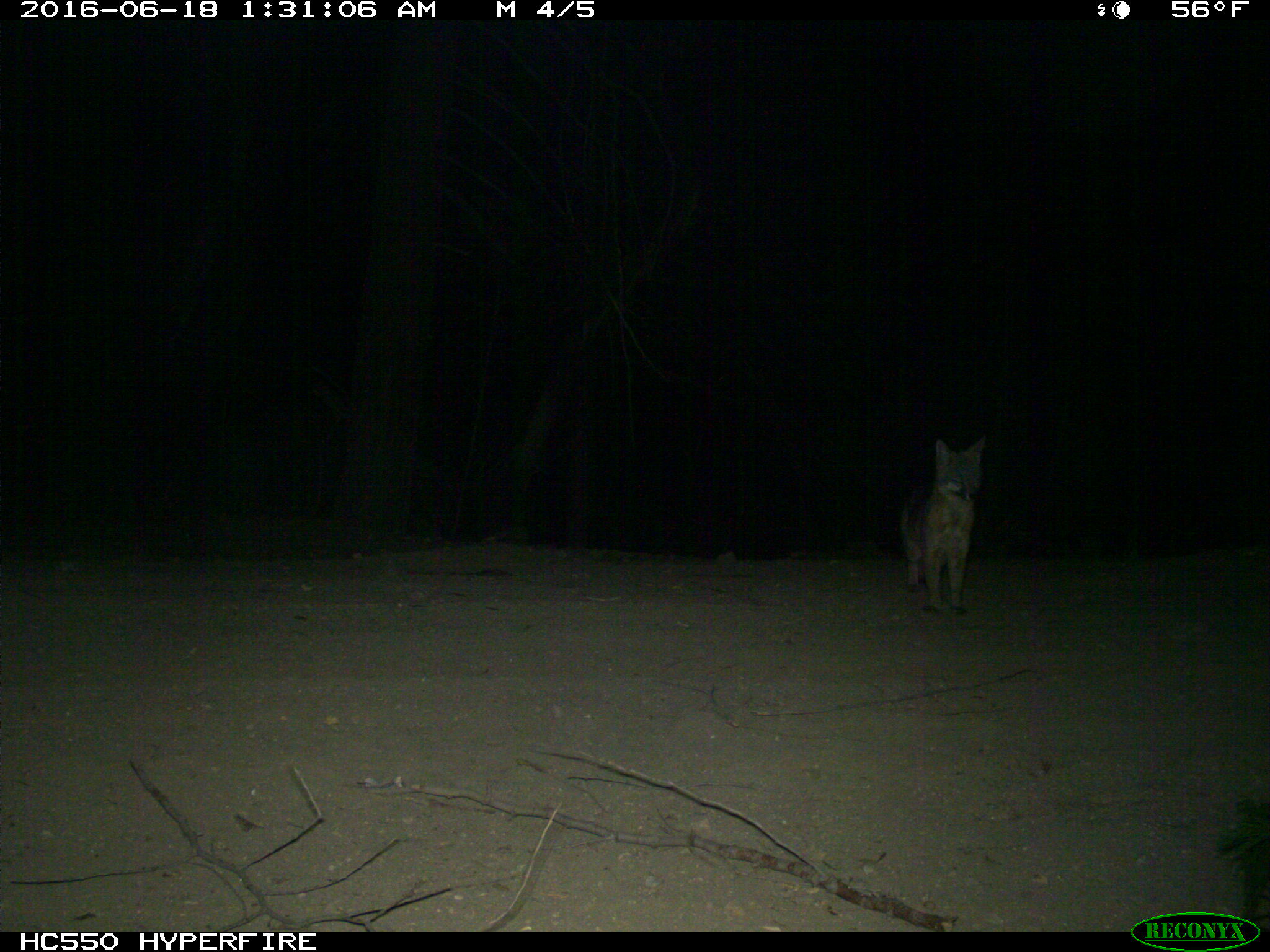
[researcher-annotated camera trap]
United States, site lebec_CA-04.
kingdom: Animalia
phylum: Chordata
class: Mammalia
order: Carnivora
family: Canidae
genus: Urocyon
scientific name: Urocyon cinereoargenteus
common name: gray fox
Urocyon cinereoargenteus (gray fox).